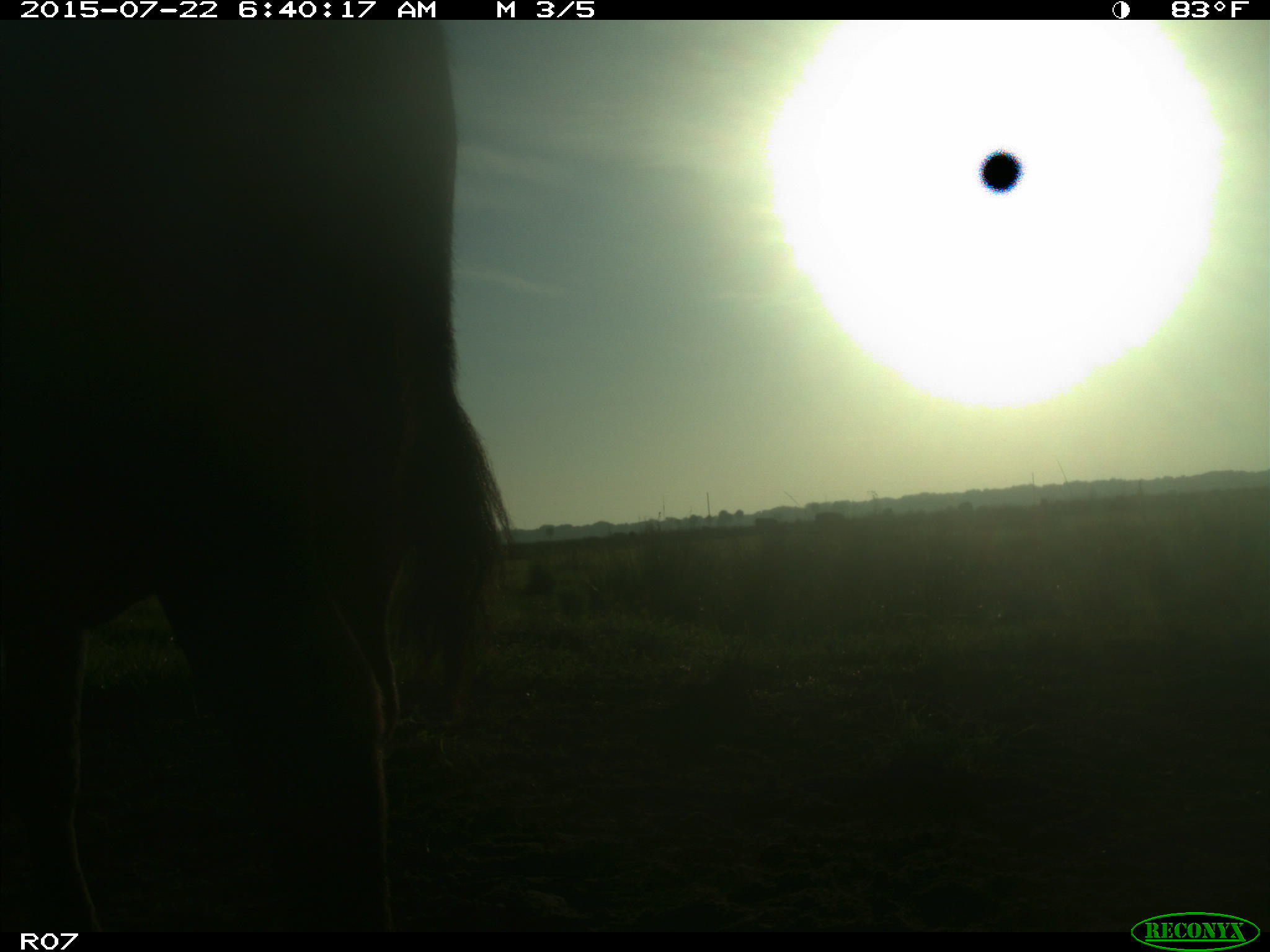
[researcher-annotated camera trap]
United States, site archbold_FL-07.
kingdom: Animalia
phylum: Chordata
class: Mammalia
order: Artiodactyla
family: Bovidae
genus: Bos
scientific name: Bos taurus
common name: domestic cow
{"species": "Bos taurus (domestic cow)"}